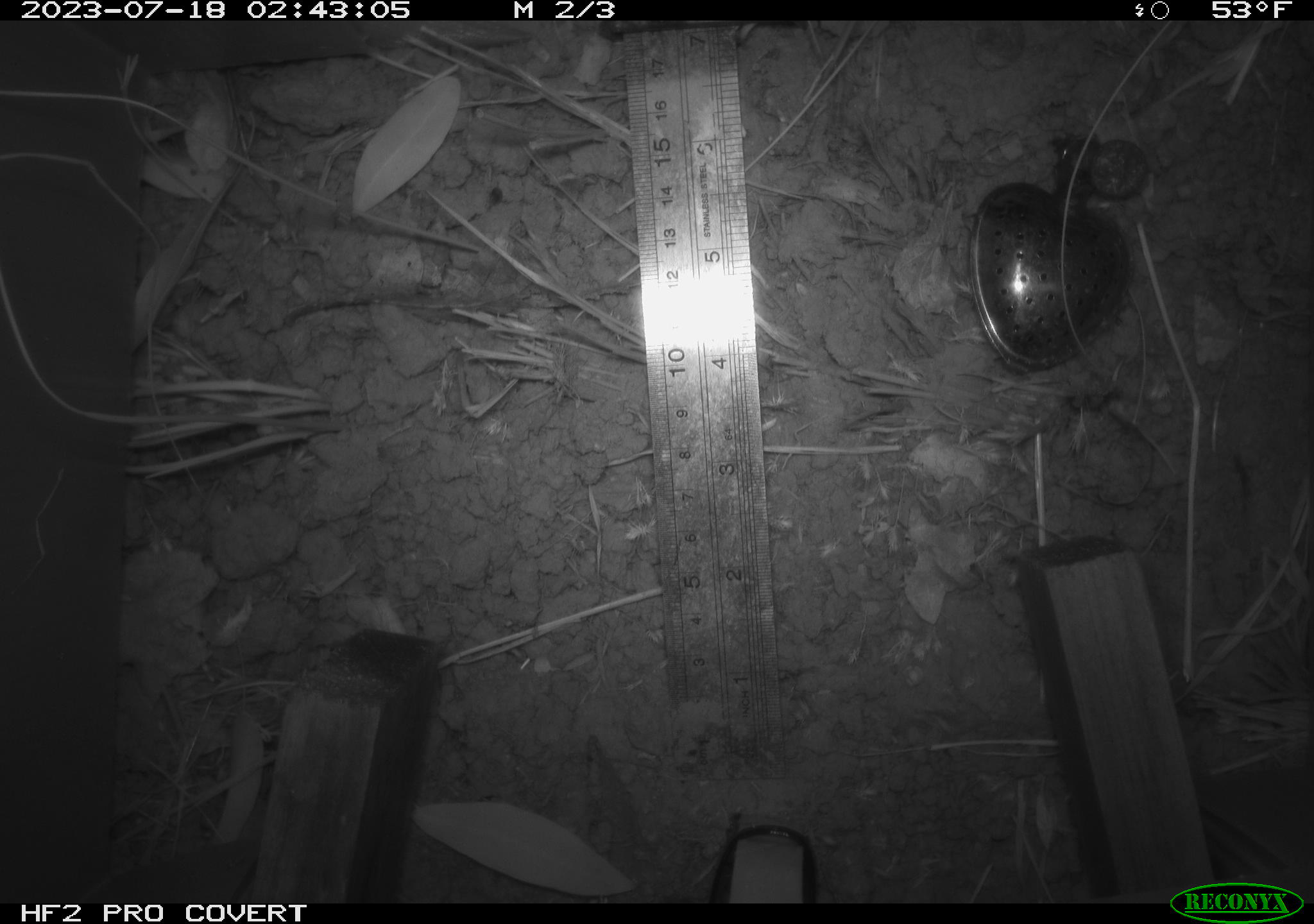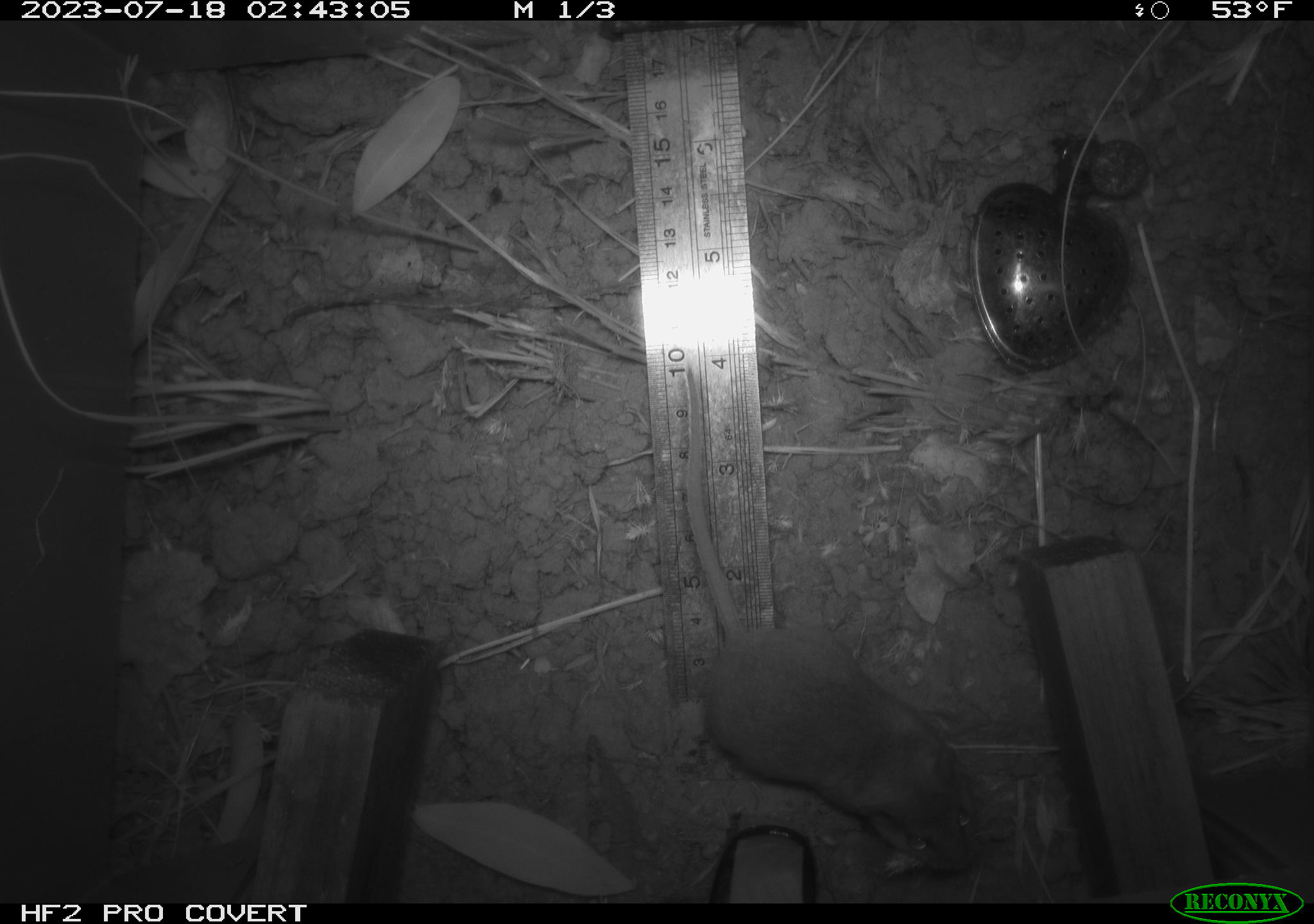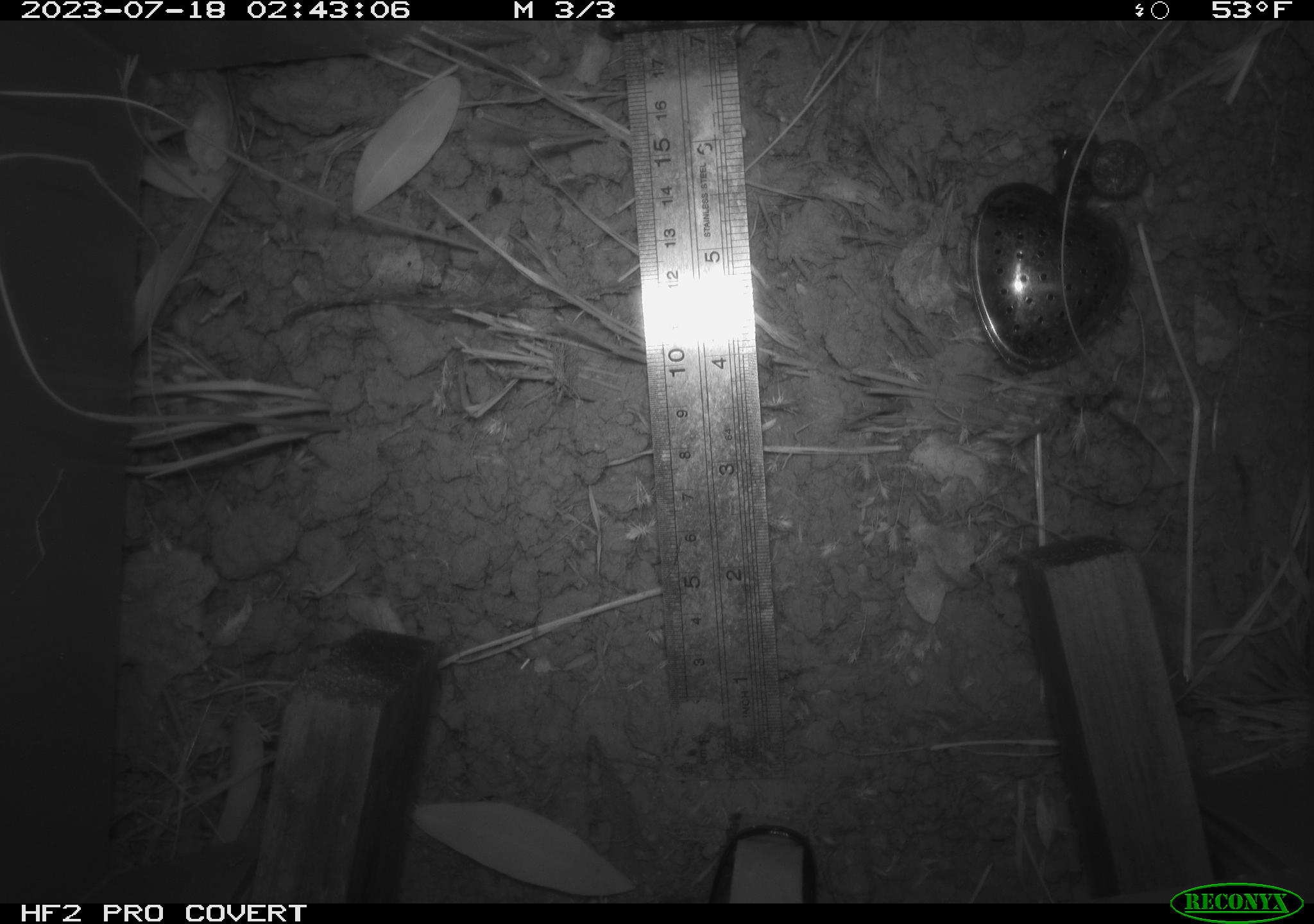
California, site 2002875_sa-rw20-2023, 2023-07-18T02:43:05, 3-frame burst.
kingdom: Animalia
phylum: Chordata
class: Mammalia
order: Rodentia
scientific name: Rodentia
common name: mouse species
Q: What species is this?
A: Mouse species (Rodentia).